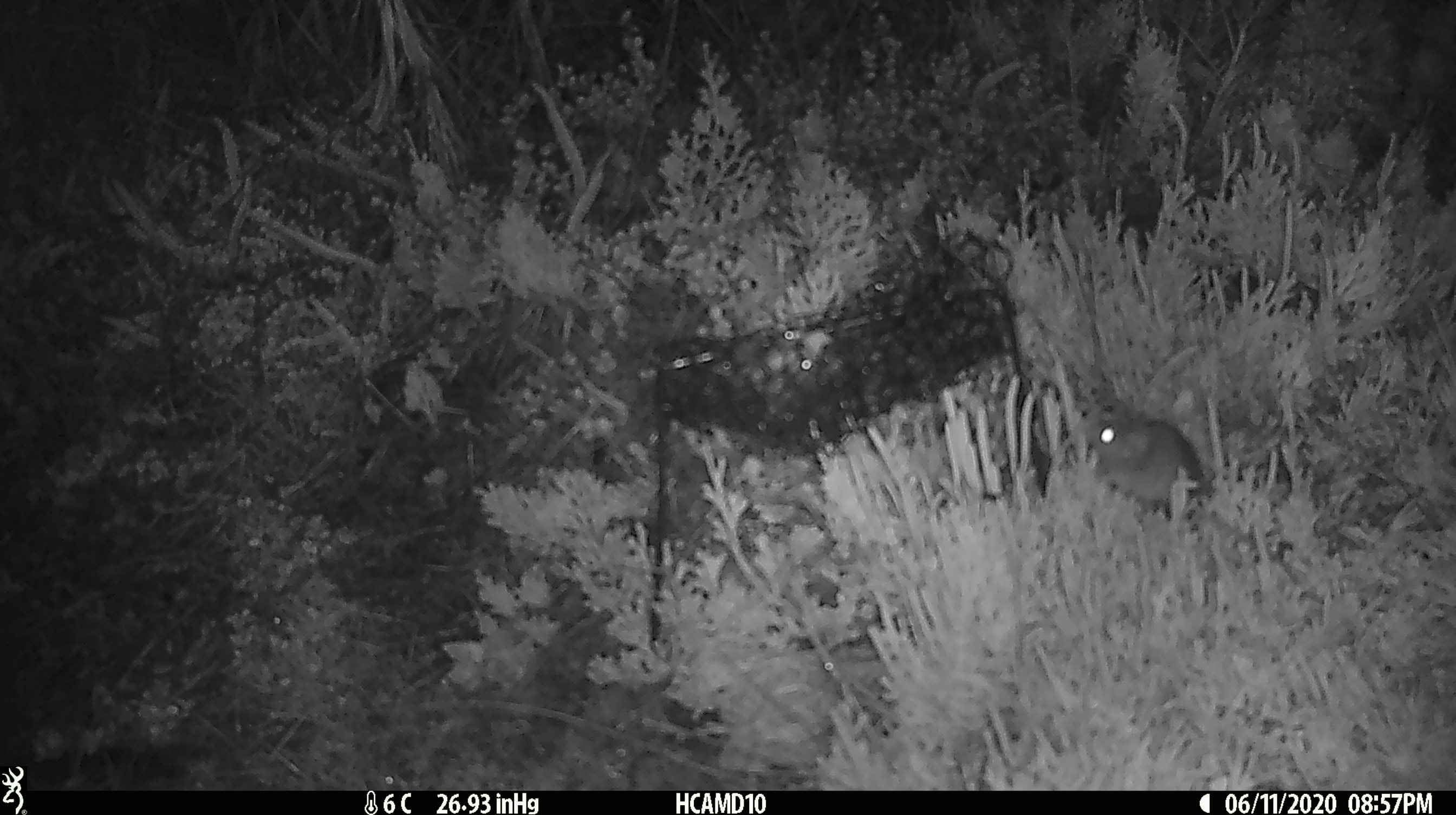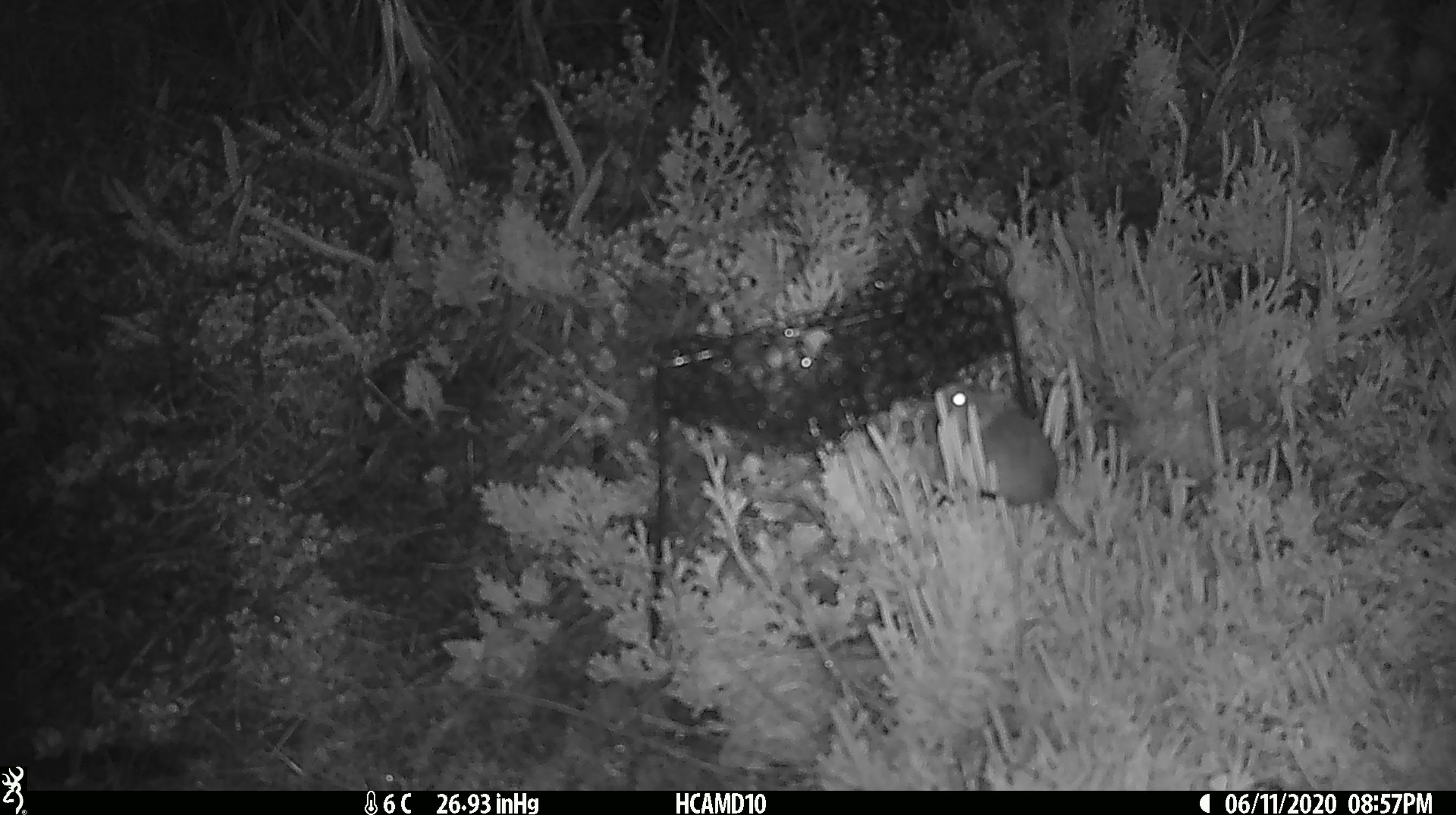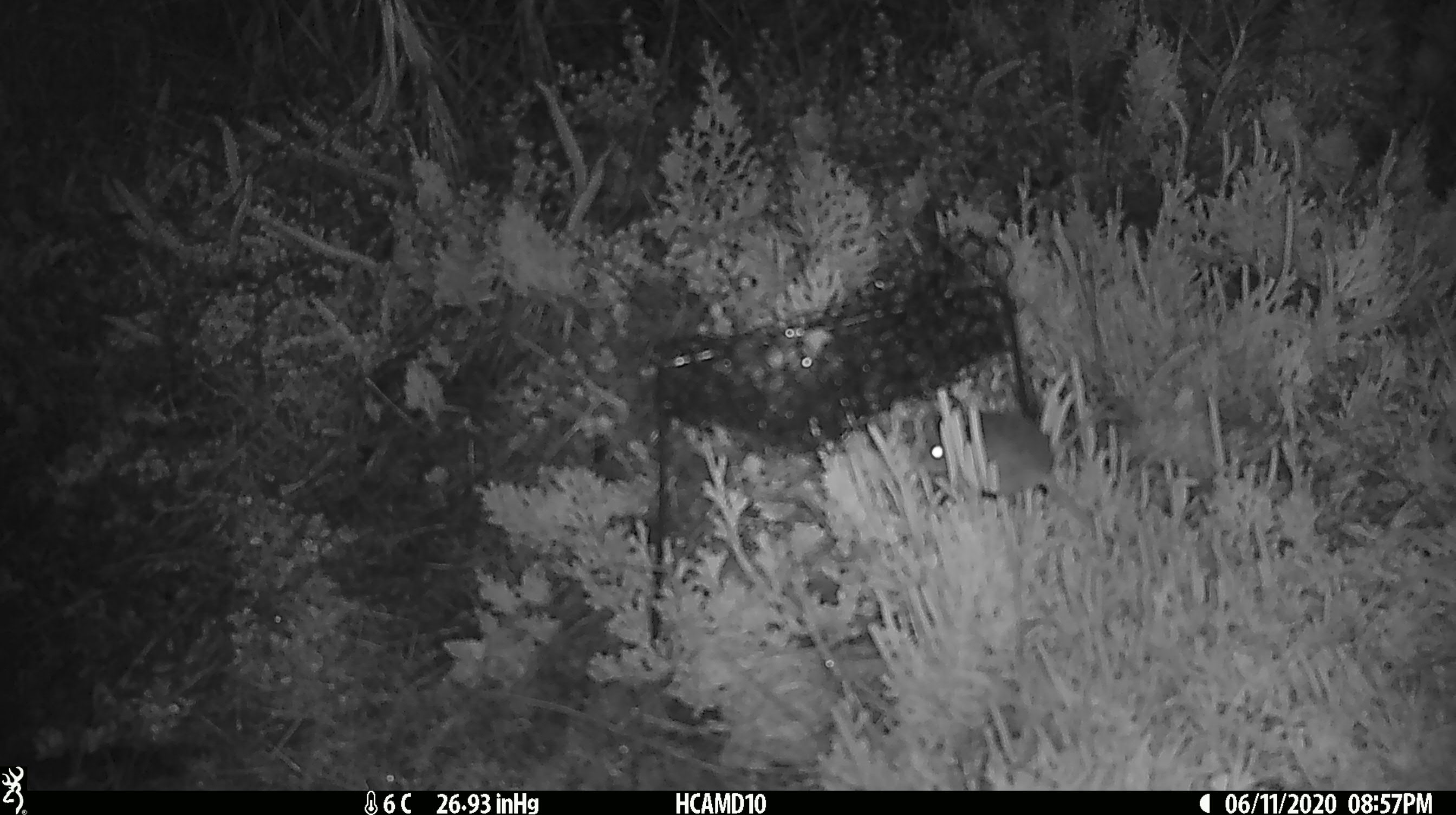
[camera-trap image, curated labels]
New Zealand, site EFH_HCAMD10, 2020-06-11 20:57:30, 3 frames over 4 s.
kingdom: Animalia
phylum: Chordata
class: Mammalia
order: Rodentia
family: Muridae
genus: Mus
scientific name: Mus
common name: mouse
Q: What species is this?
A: Mouse (Mus).